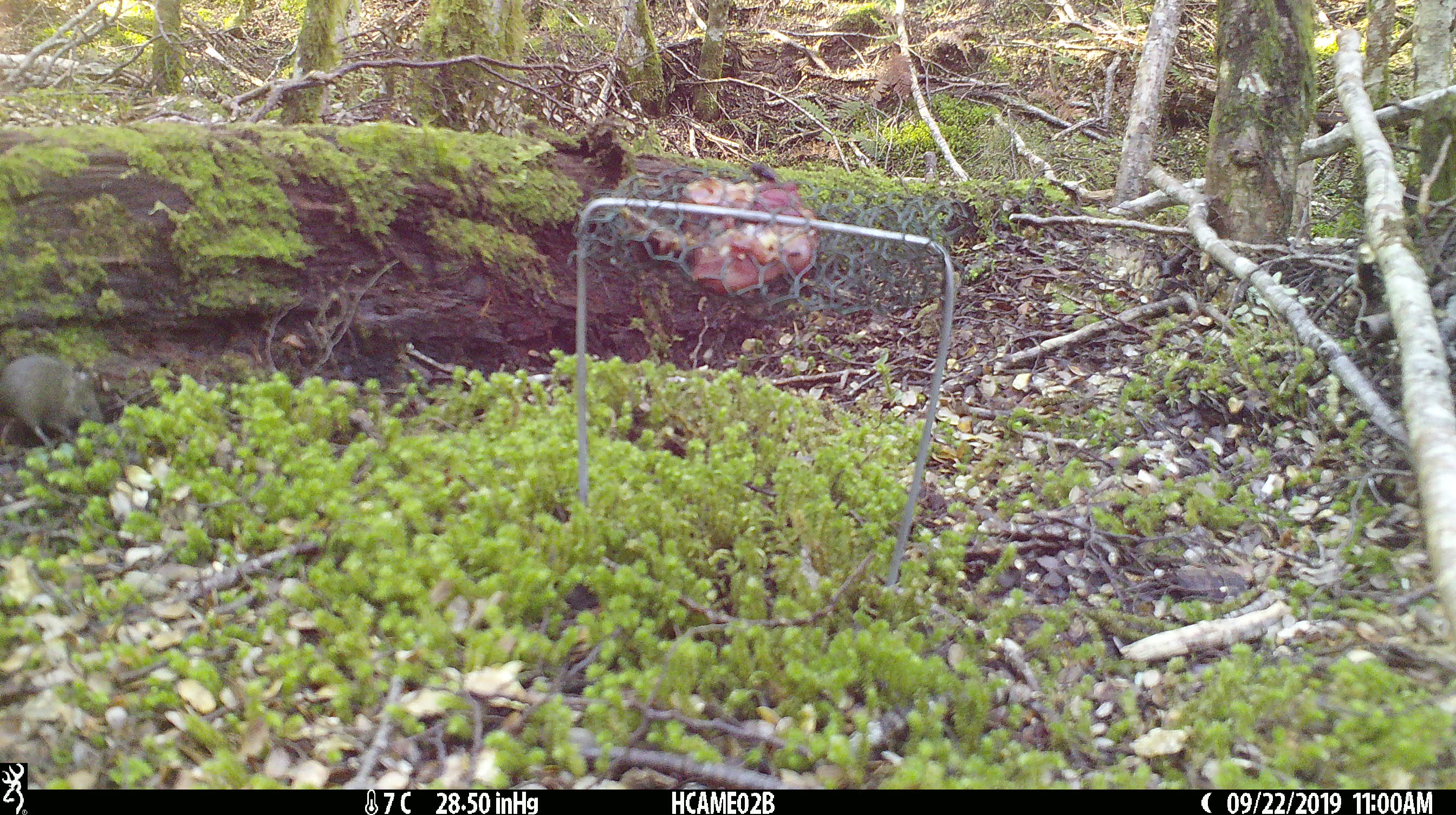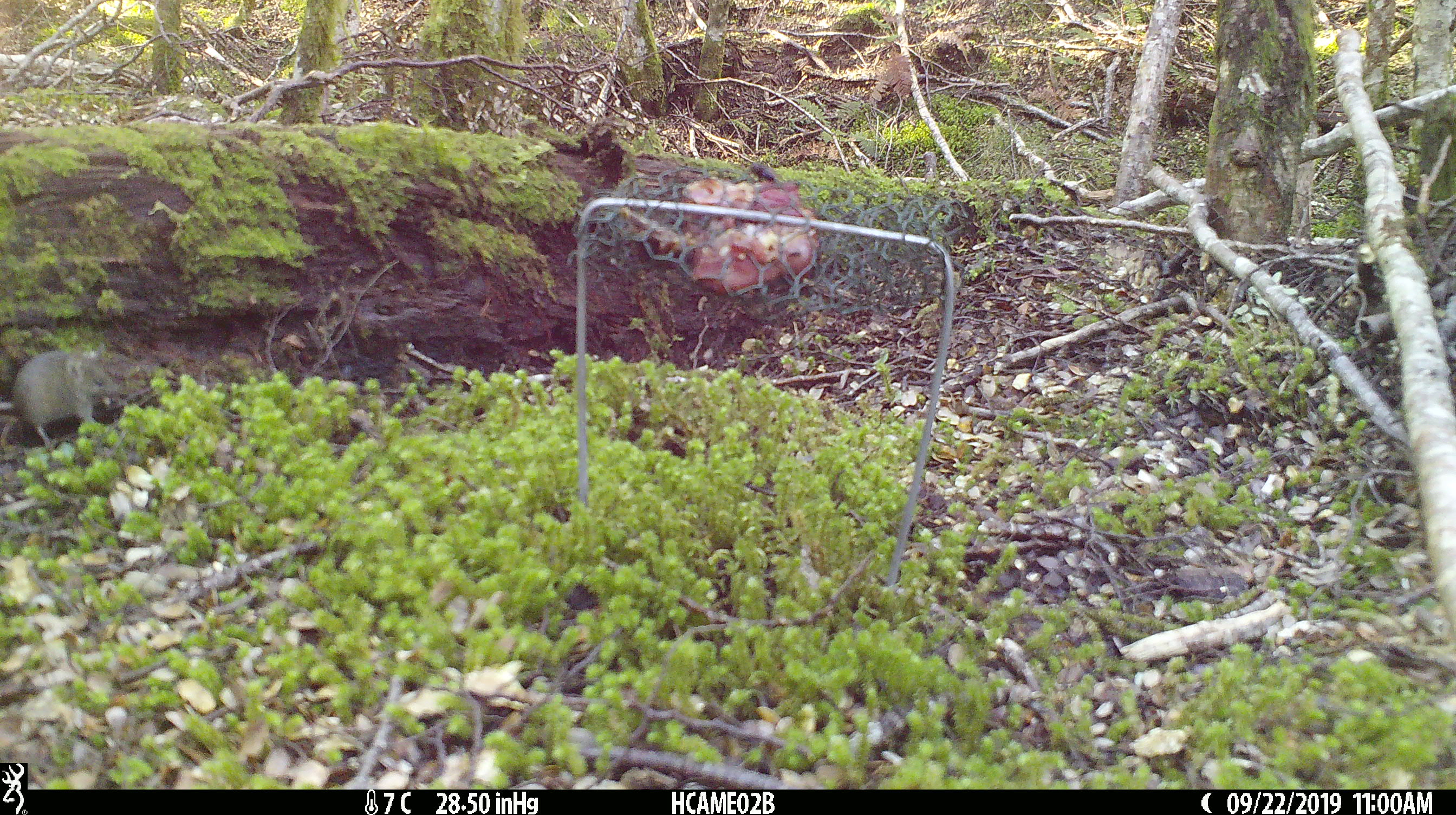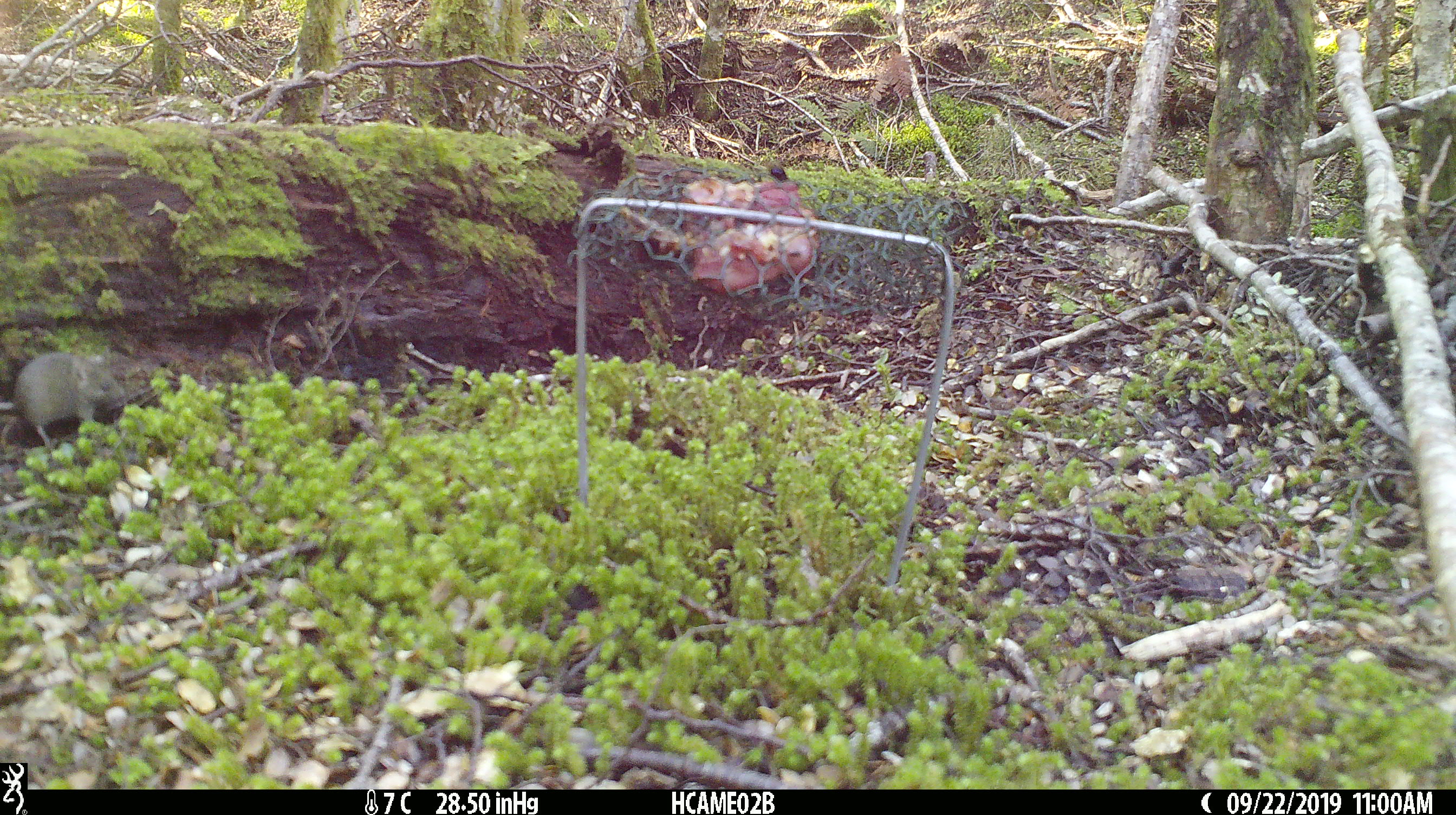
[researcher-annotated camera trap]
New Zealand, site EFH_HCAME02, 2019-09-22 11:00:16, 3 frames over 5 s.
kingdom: Animalia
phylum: Chordata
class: Mammalia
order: Rodentia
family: Muridae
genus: Mus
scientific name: Mus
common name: mouse